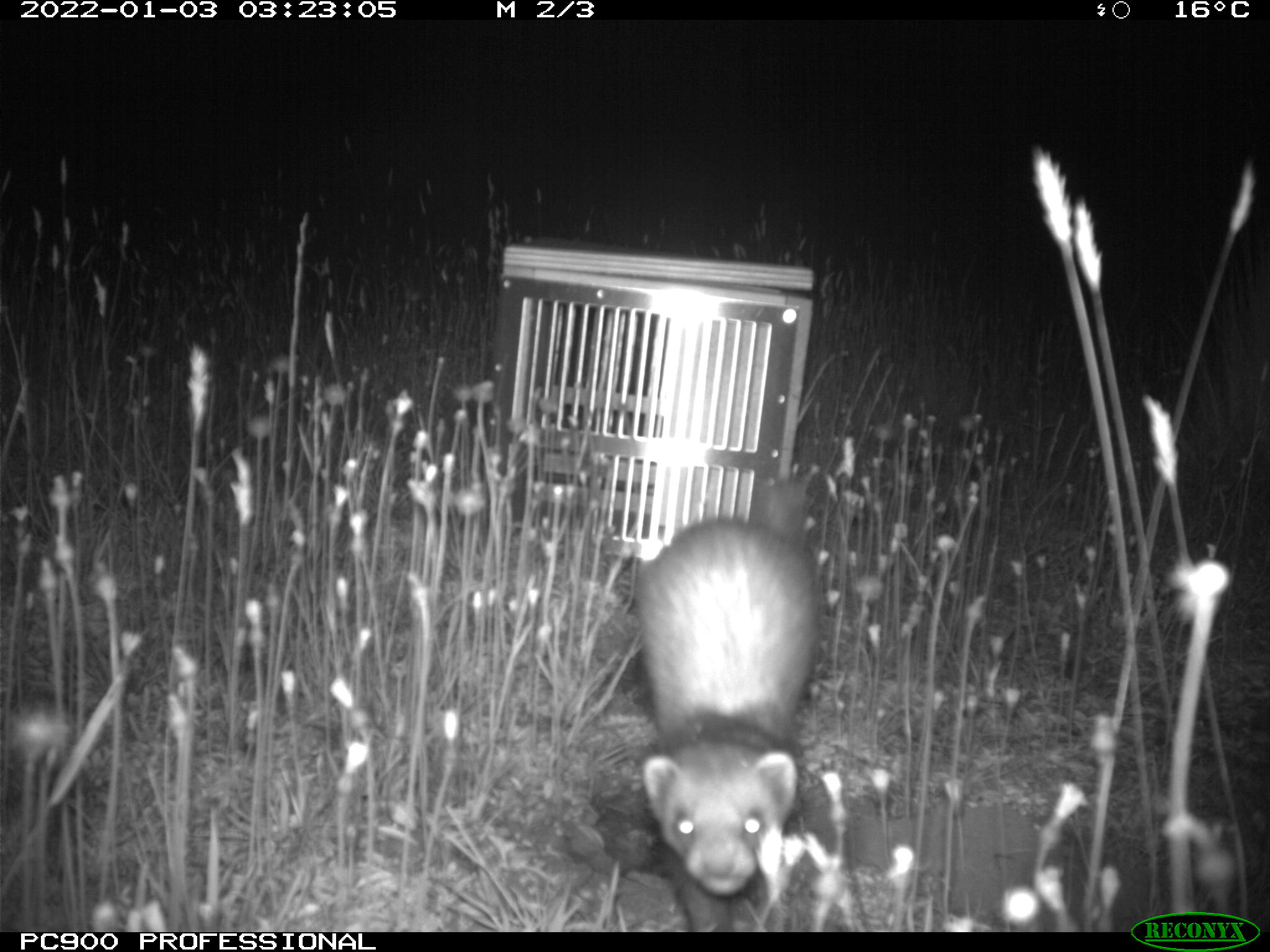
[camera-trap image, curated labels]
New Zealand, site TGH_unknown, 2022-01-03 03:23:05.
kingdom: Animalia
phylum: Chordata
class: Mammalia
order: Carnivora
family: Mustelidae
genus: Mustela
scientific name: Mustela furo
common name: ferret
Ferret (Mustela furo).